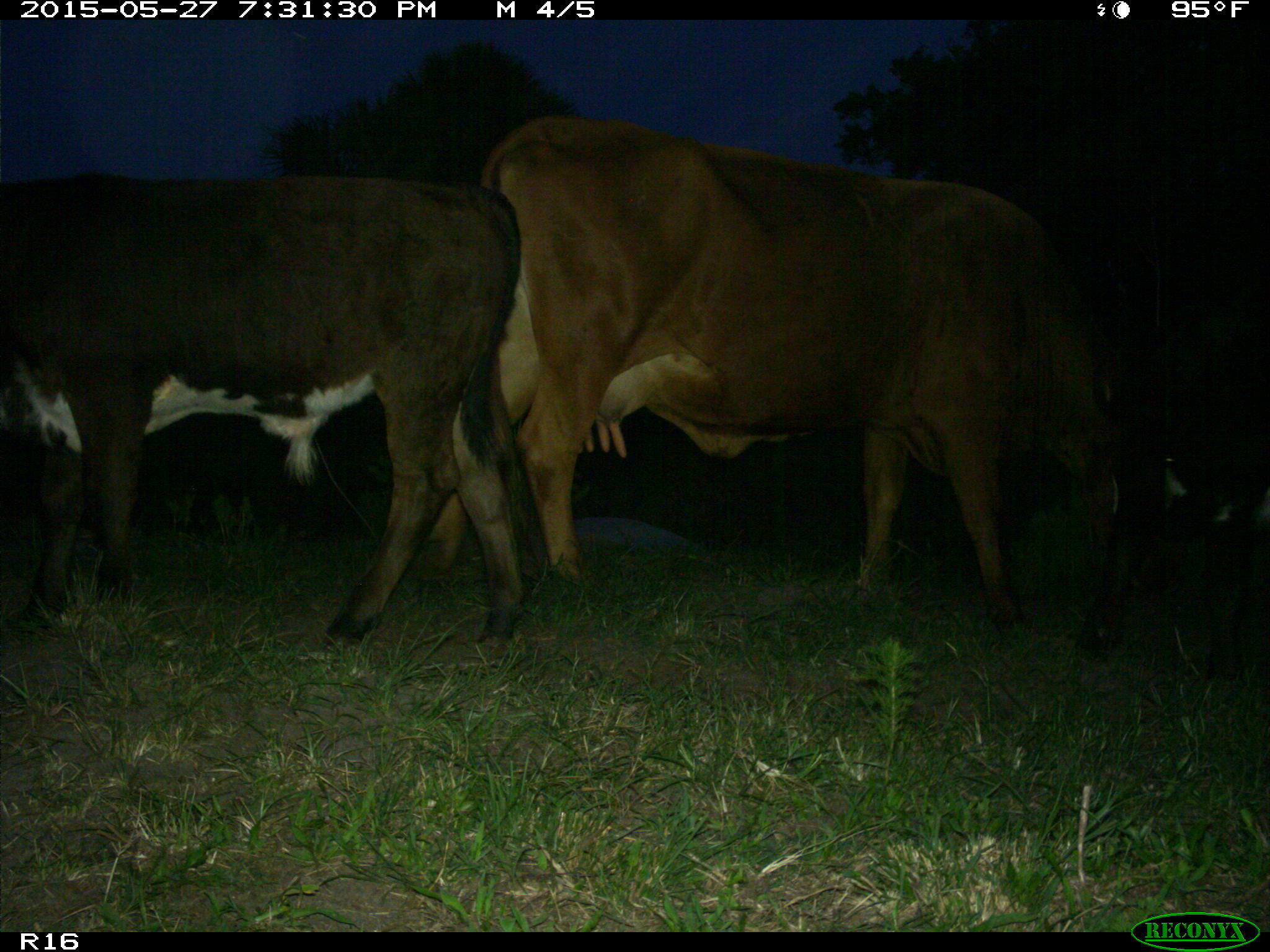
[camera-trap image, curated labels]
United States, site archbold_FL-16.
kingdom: Animalia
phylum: Chordata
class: Mammalia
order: Artiodactyla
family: Bovidae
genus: Bos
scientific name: Bos taurus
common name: domestic cow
Bos taurus (domestic cow).